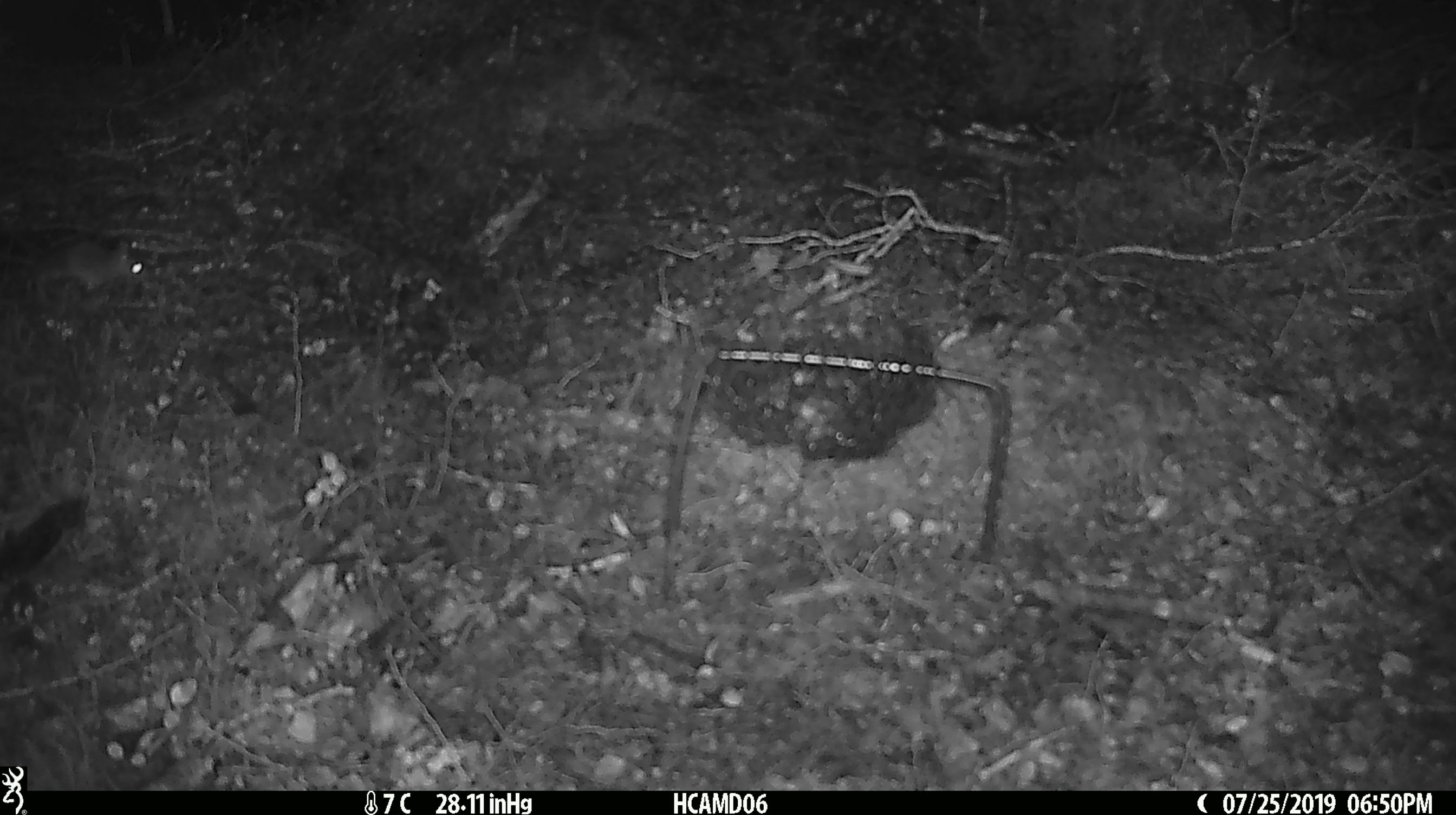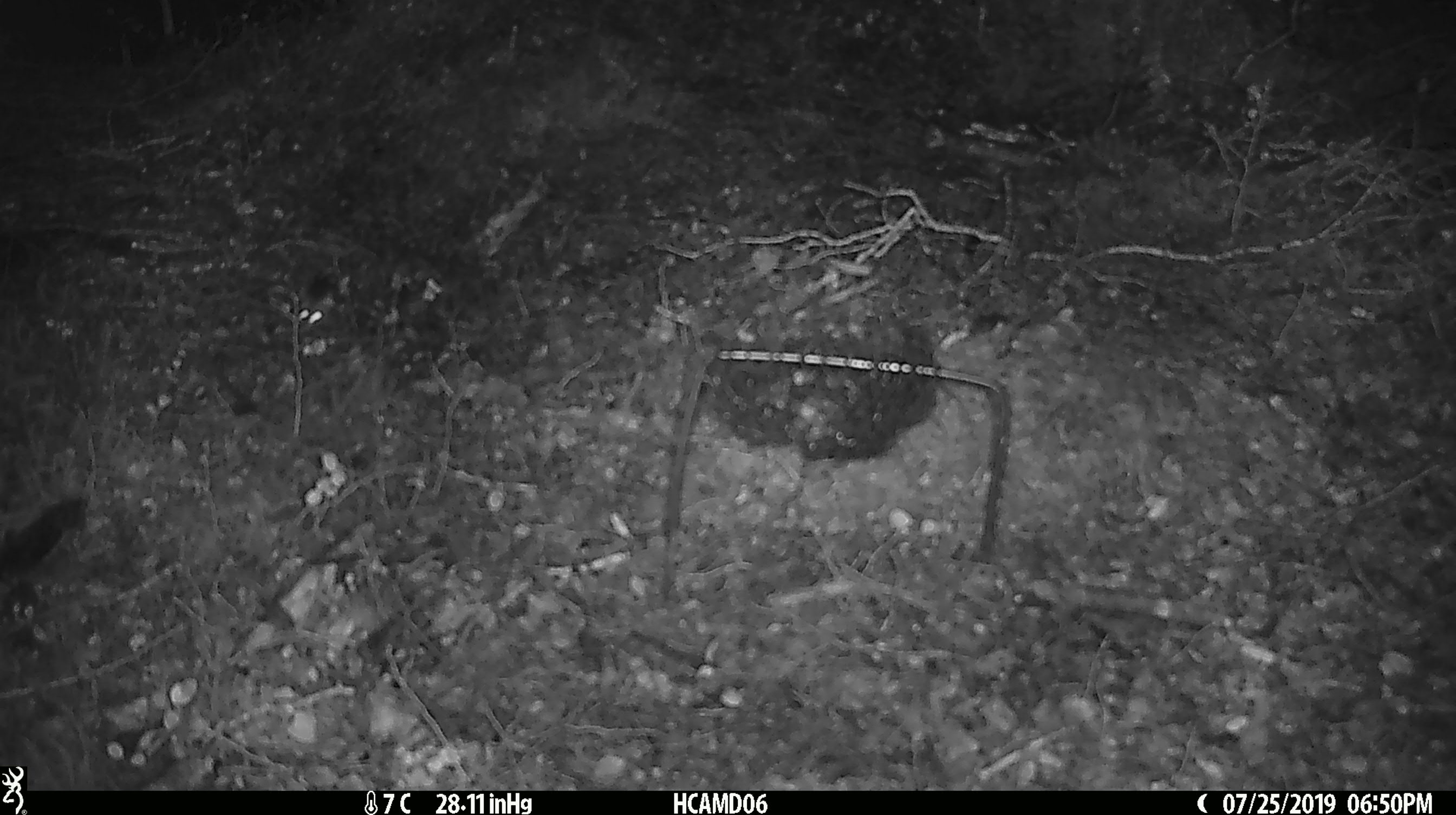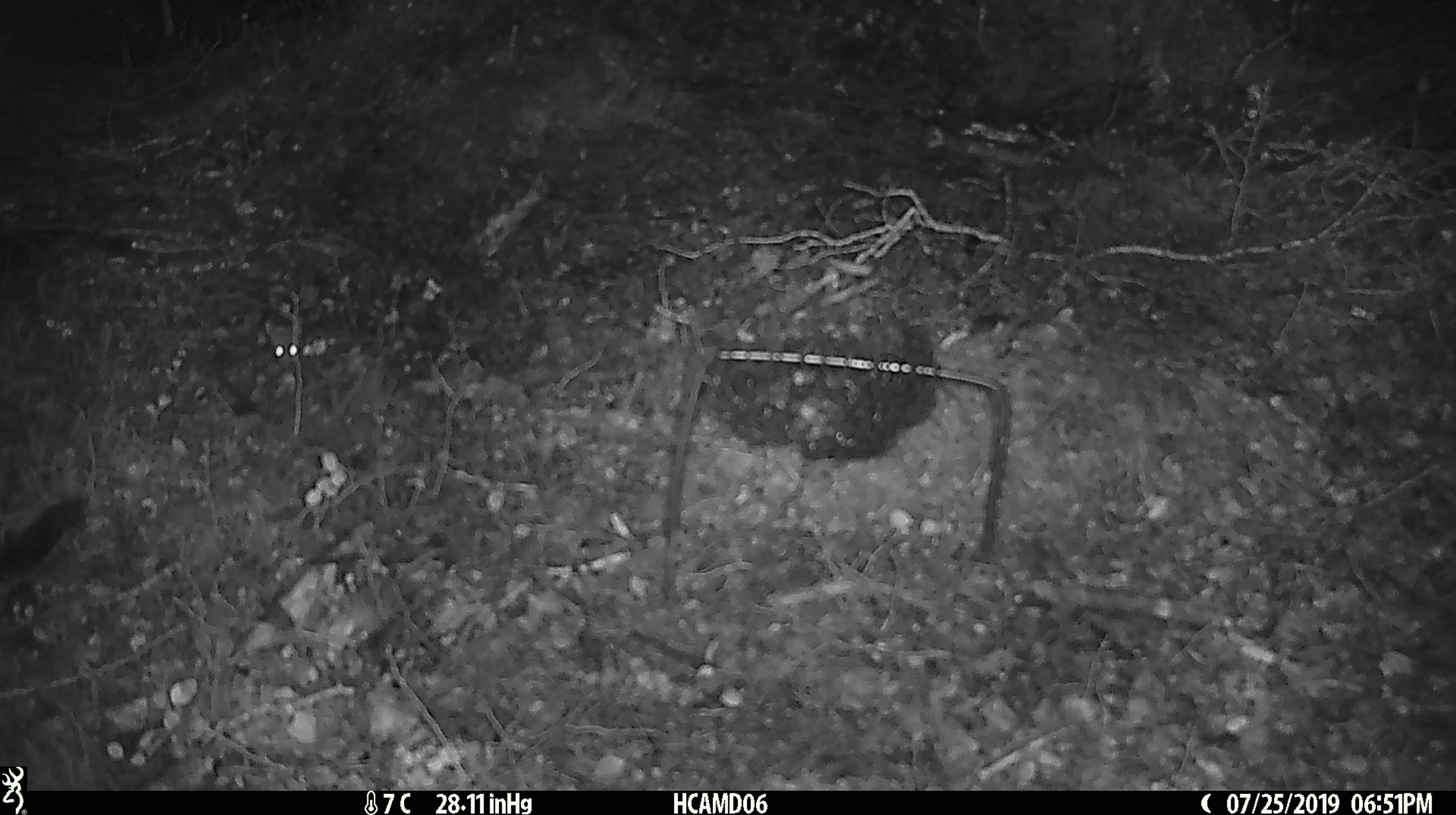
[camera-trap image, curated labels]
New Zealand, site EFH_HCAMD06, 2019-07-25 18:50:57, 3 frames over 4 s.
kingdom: Animalia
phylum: Chordata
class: Mammalia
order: Rodentia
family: Muridae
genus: Mus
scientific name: Mus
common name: mouse